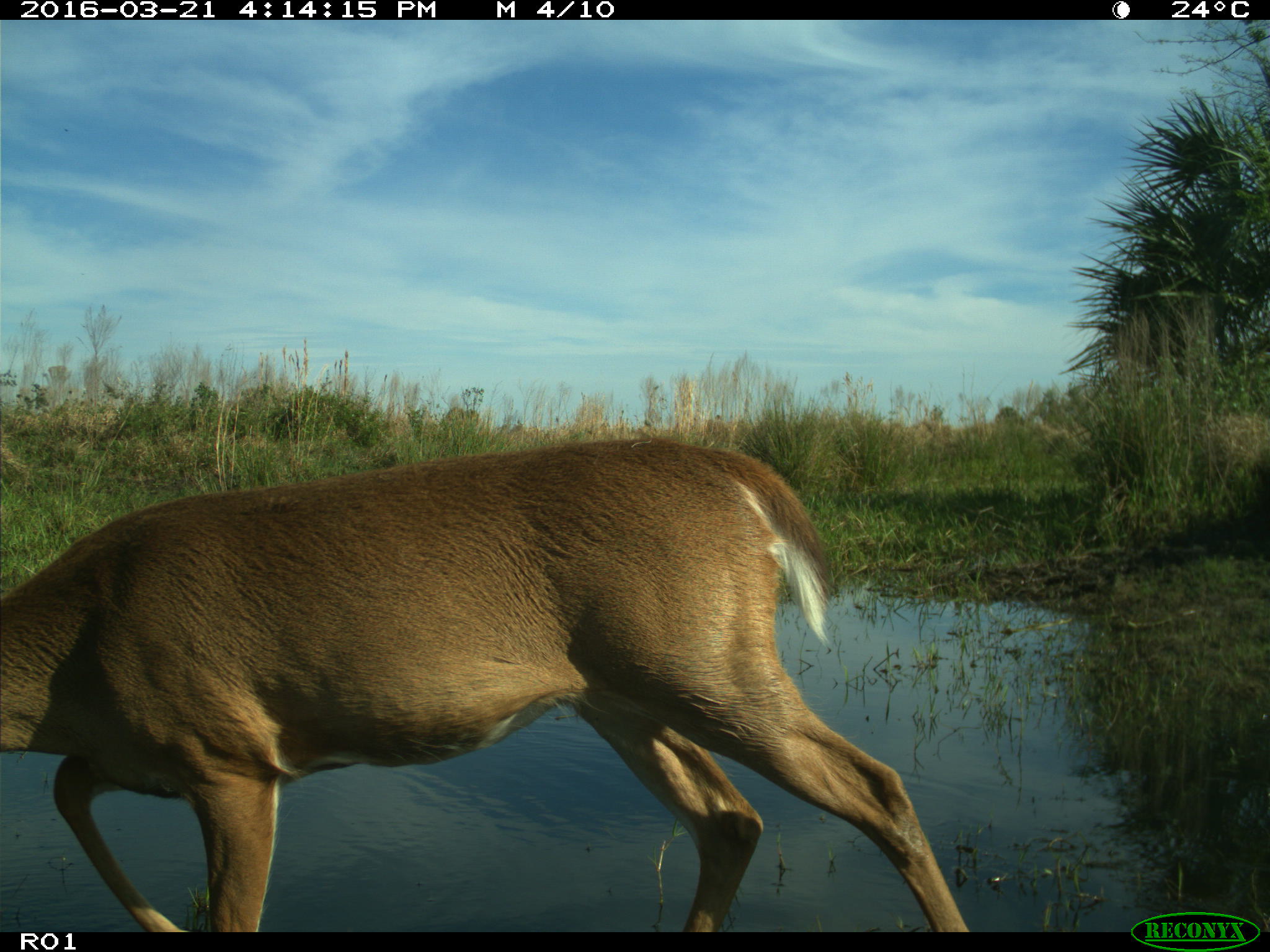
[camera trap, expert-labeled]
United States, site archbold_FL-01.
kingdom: Animalia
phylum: Chordata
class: Mammalia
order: Artiodactyla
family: Cervidae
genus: Odocoileus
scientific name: Odocoileus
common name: deer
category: unidentified deer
Unidentified deer (deer) (Odocoileus).